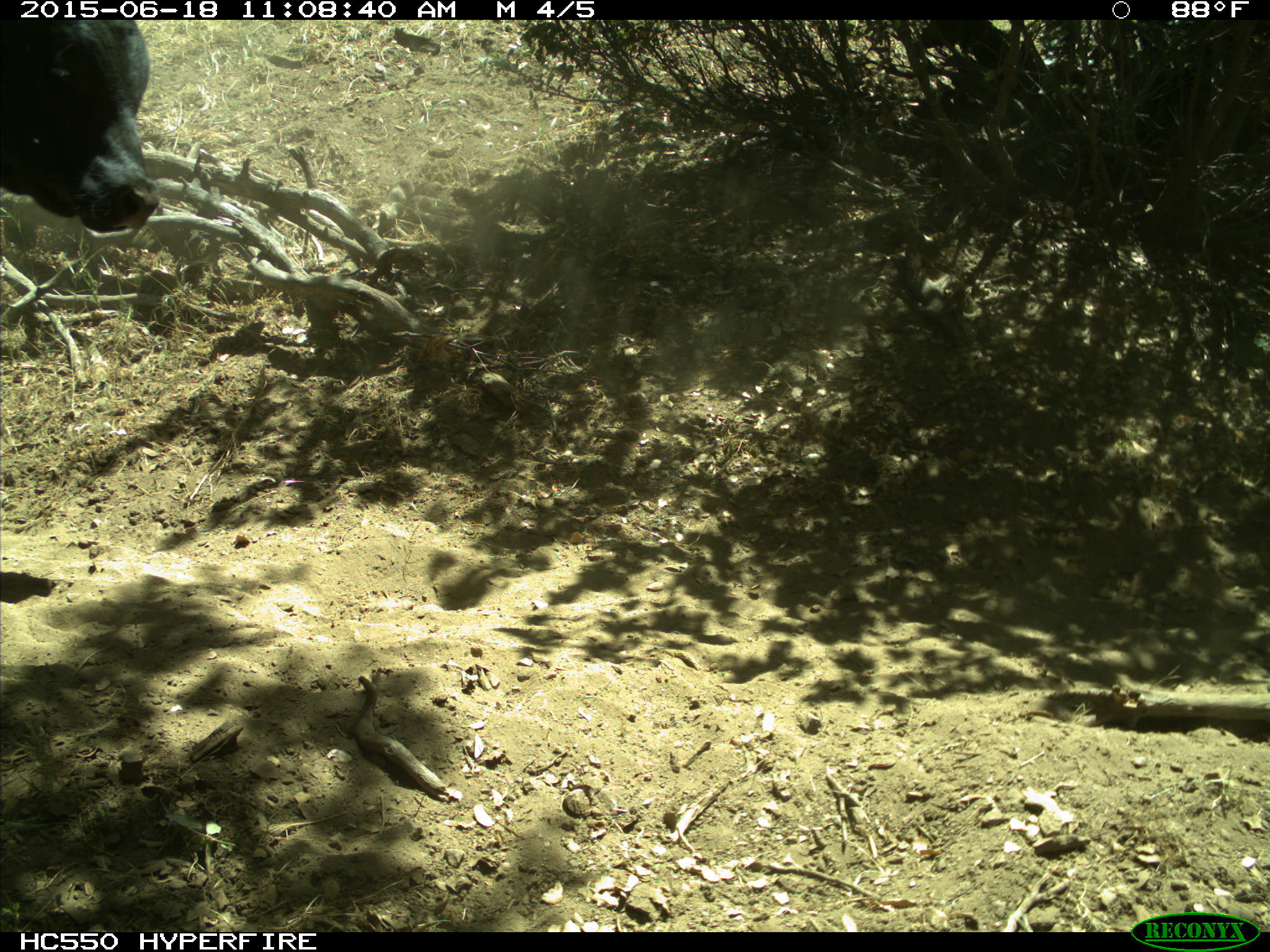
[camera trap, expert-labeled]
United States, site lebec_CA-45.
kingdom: Animalia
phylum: Chordata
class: Mammalia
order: Artiodactyla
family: Bovidae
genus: Bos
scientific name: Bos taurus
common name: domestic cow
Bos taurus (domestic cow).